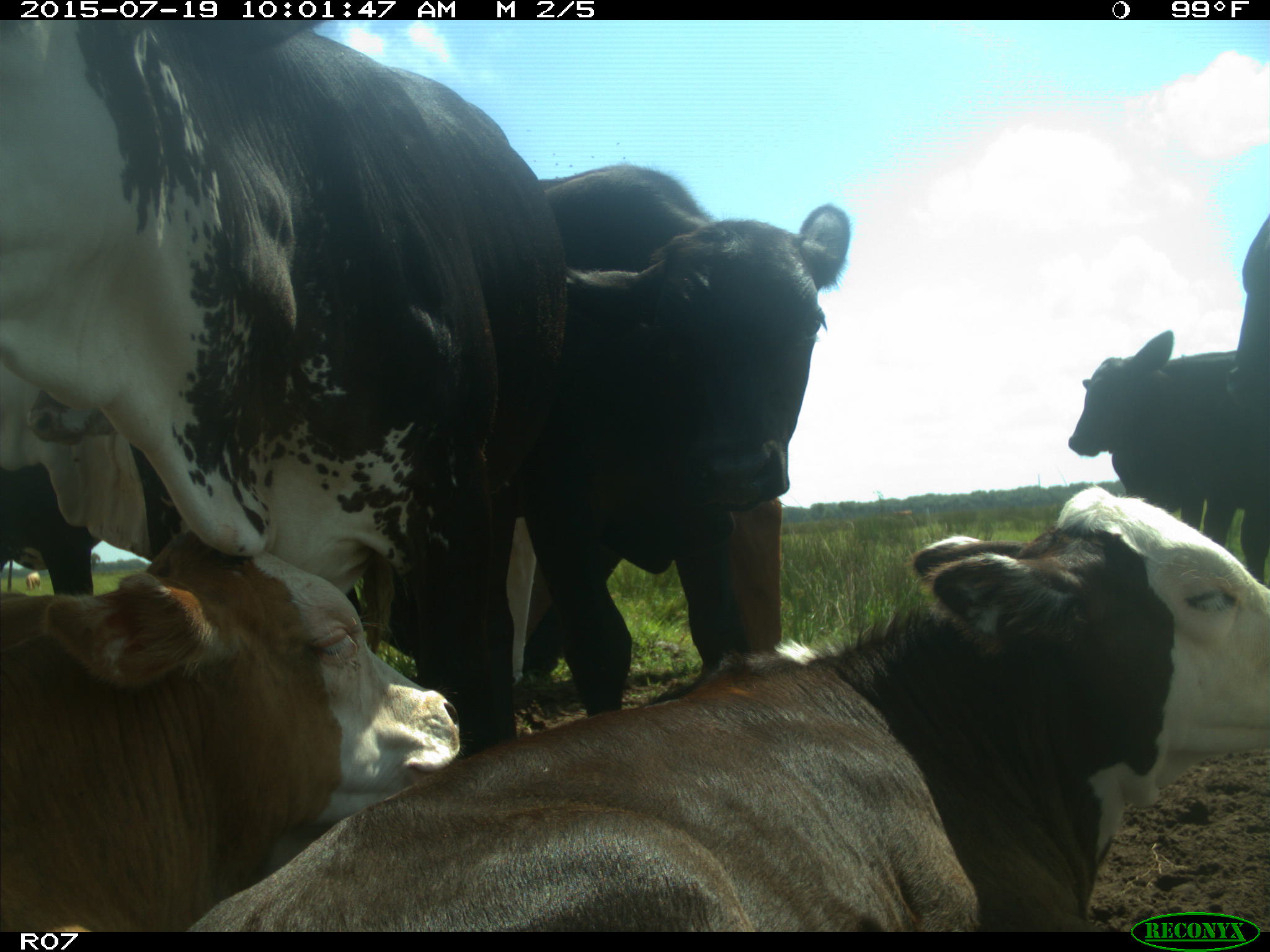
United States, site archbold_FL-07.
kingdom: Animalia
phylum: Chordata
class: Mammalia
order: Artiodactyla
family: Bovidae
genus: Bos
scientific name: Bos taurus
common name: domestic cow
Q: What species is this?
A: Bos taurus (domestic cow).